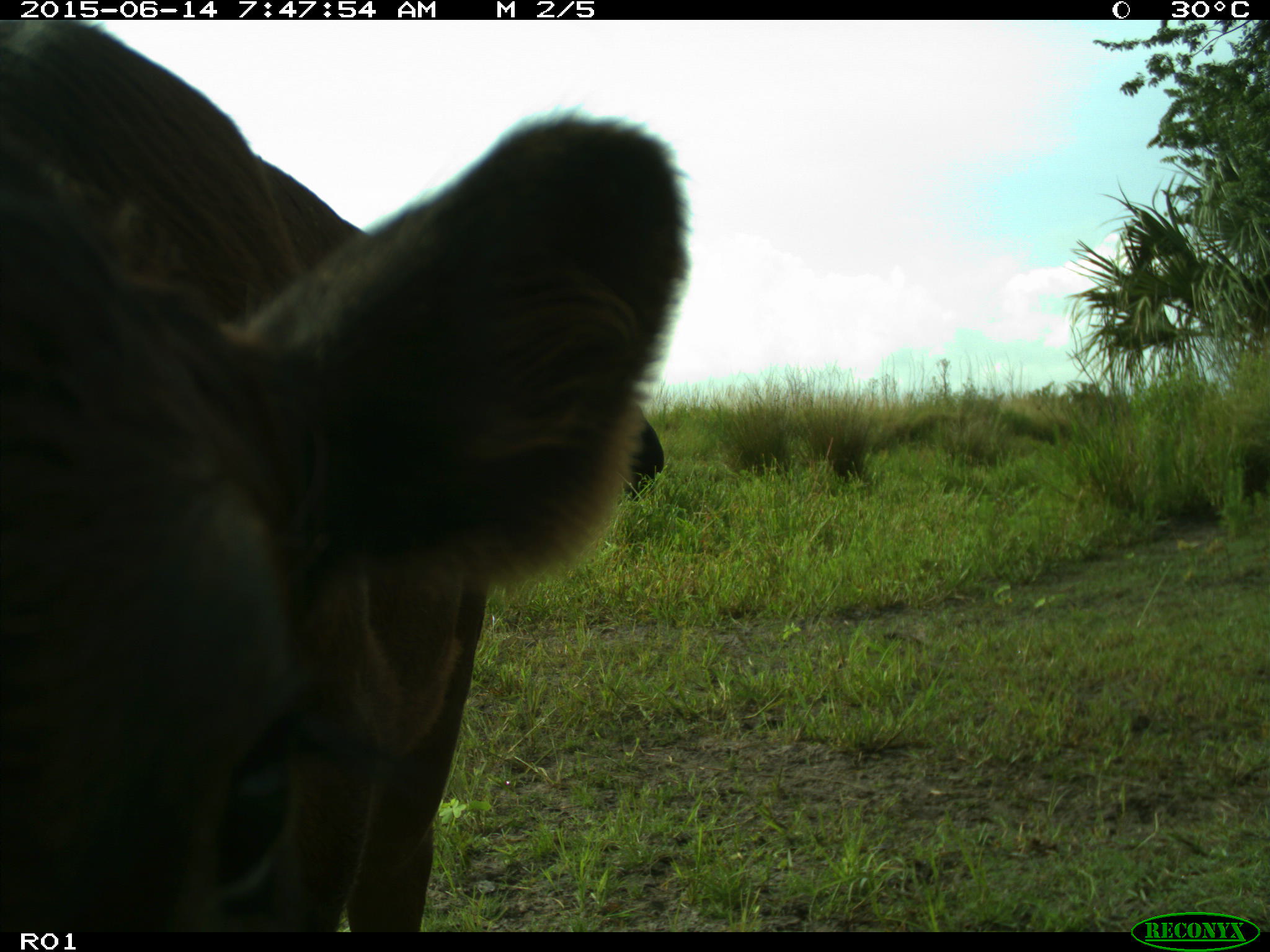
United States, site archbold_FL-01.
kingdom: Animalia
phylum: Chordata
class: Mammalia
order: Artiodactyla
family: Bovidae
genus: Bos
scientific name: Bos taurus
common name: domestic cow